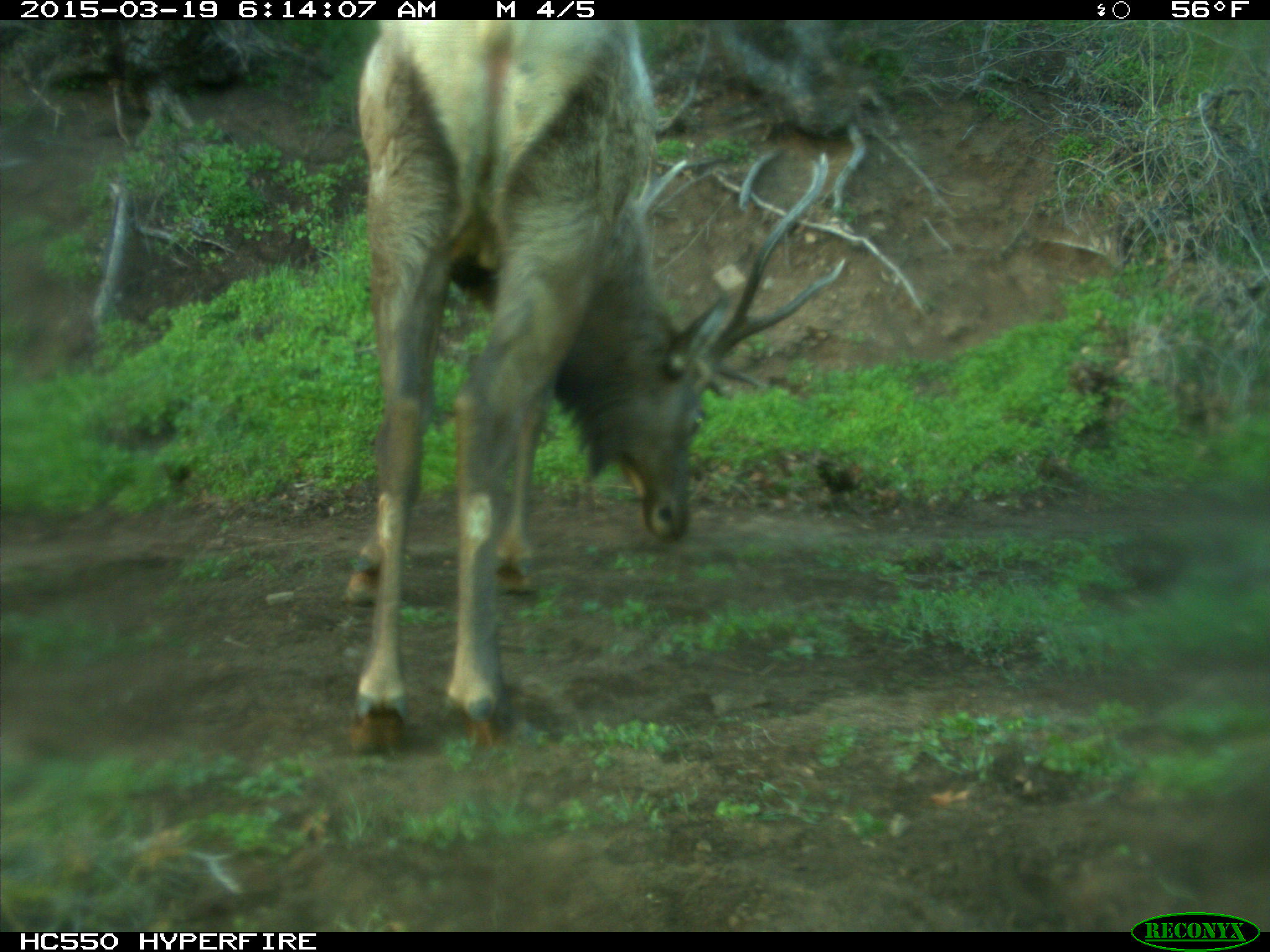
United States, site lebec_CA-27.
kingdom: Animalia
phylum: Chordata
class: Mammalia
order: Artiodactyla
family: Cervidae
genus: Cervus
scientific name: Cervus canadensis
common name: elk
Cervus canadensis (elk).